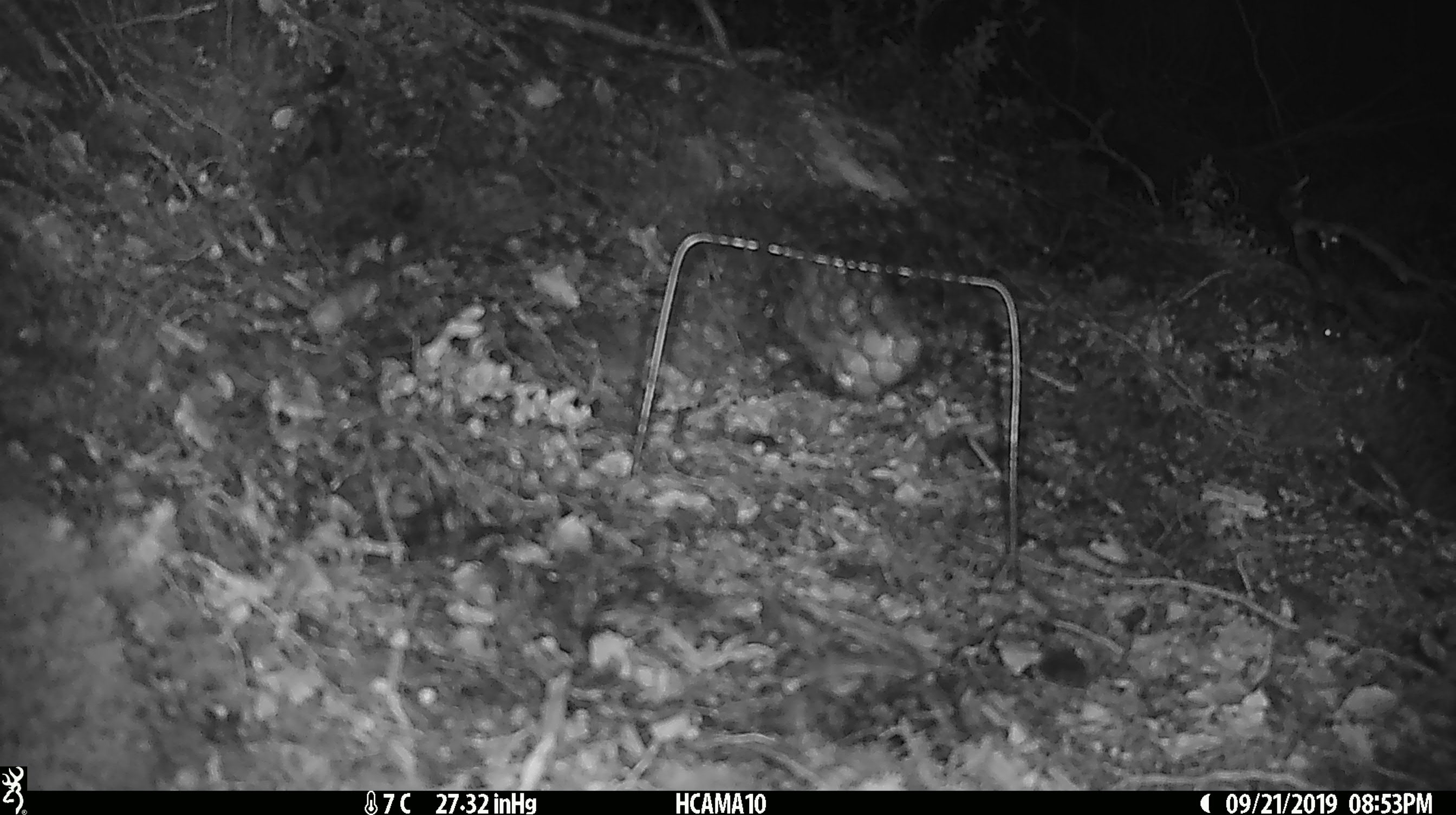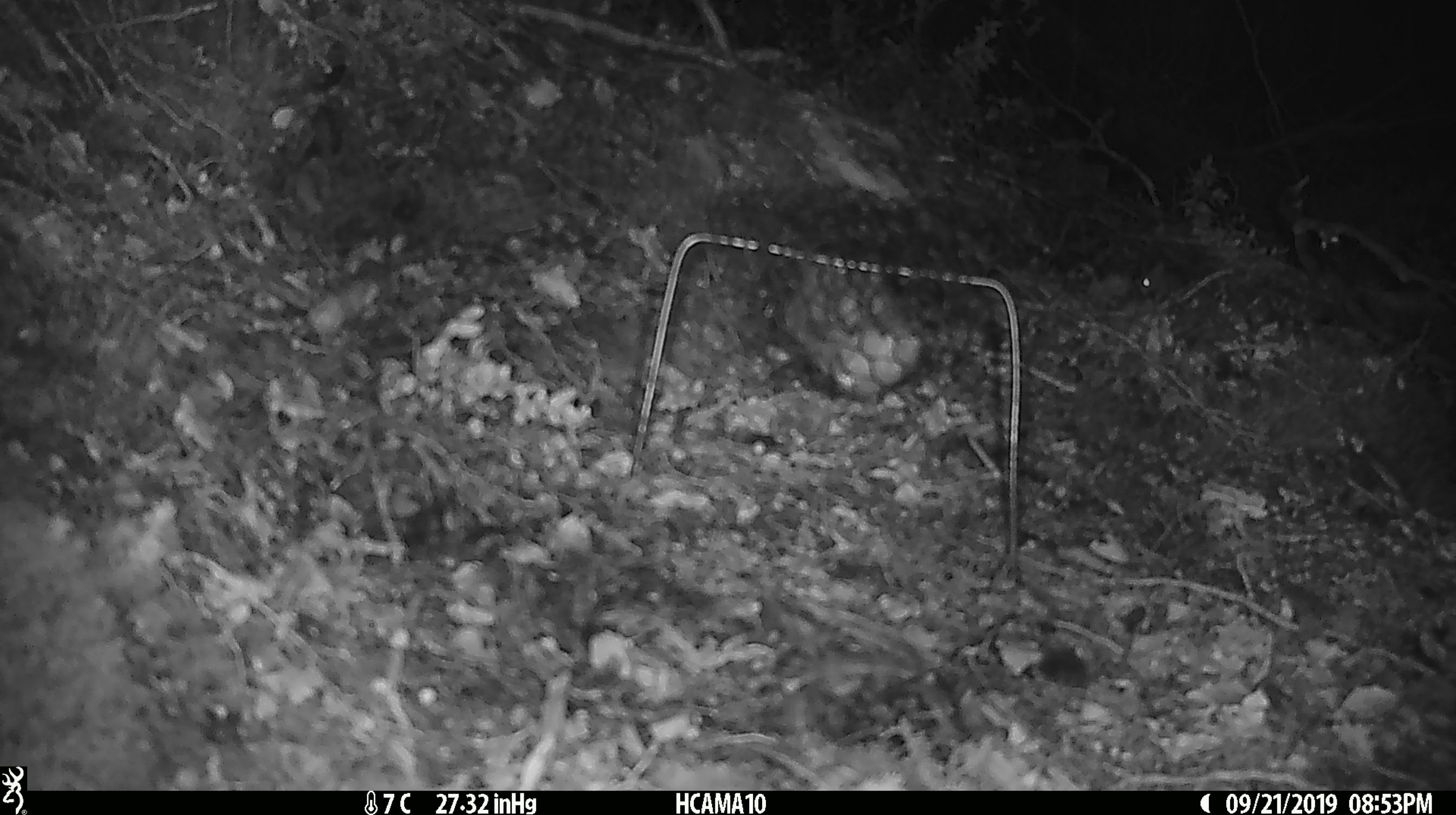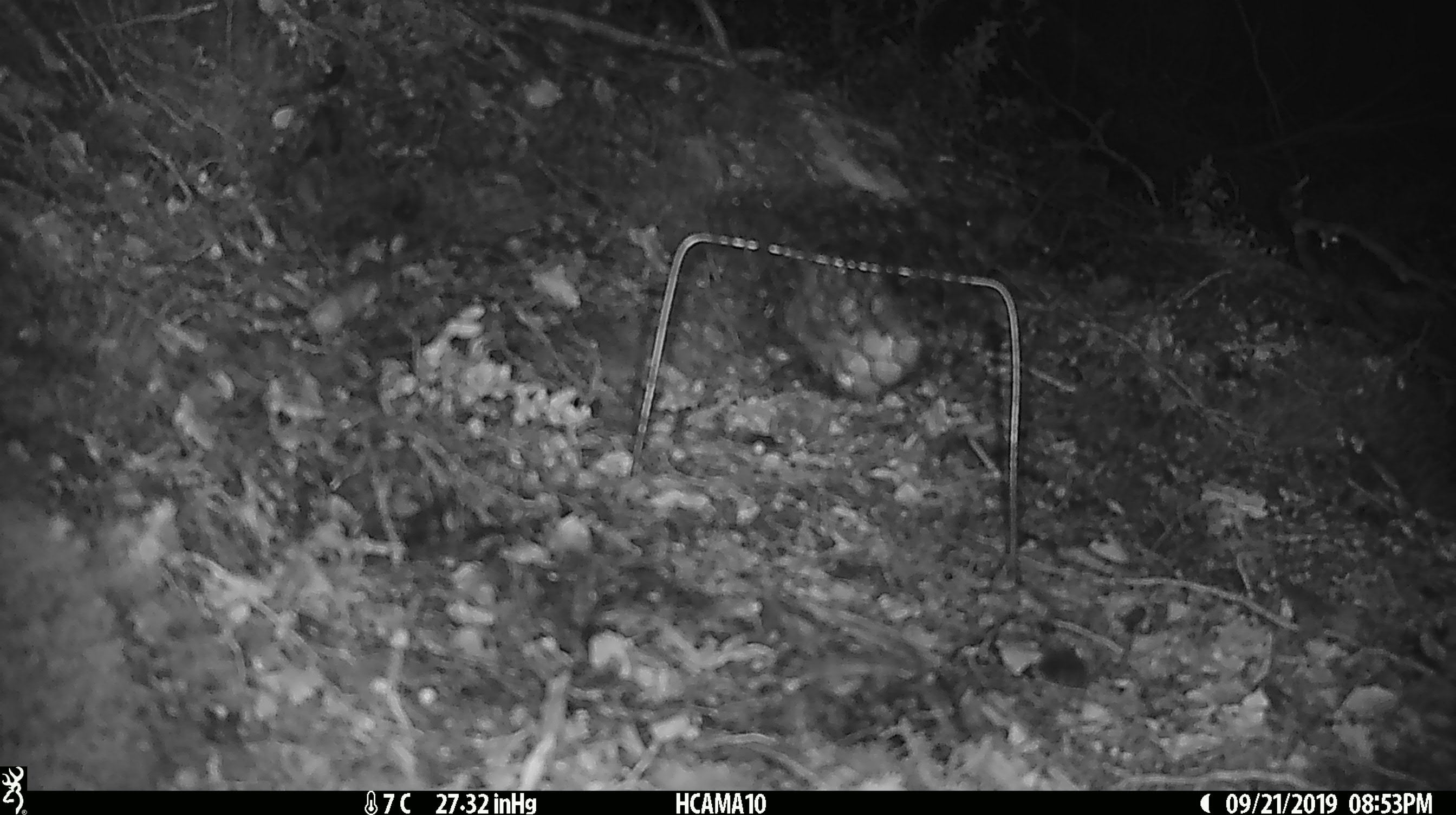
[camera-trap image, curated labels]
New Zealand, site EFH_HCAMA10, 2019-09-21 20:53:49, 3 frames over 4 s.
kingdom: Animalia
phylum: Chordata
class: Mammalia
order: Rodentia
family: Muridae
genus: Mus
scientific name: Mus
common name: mouse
Mouse (Mus).